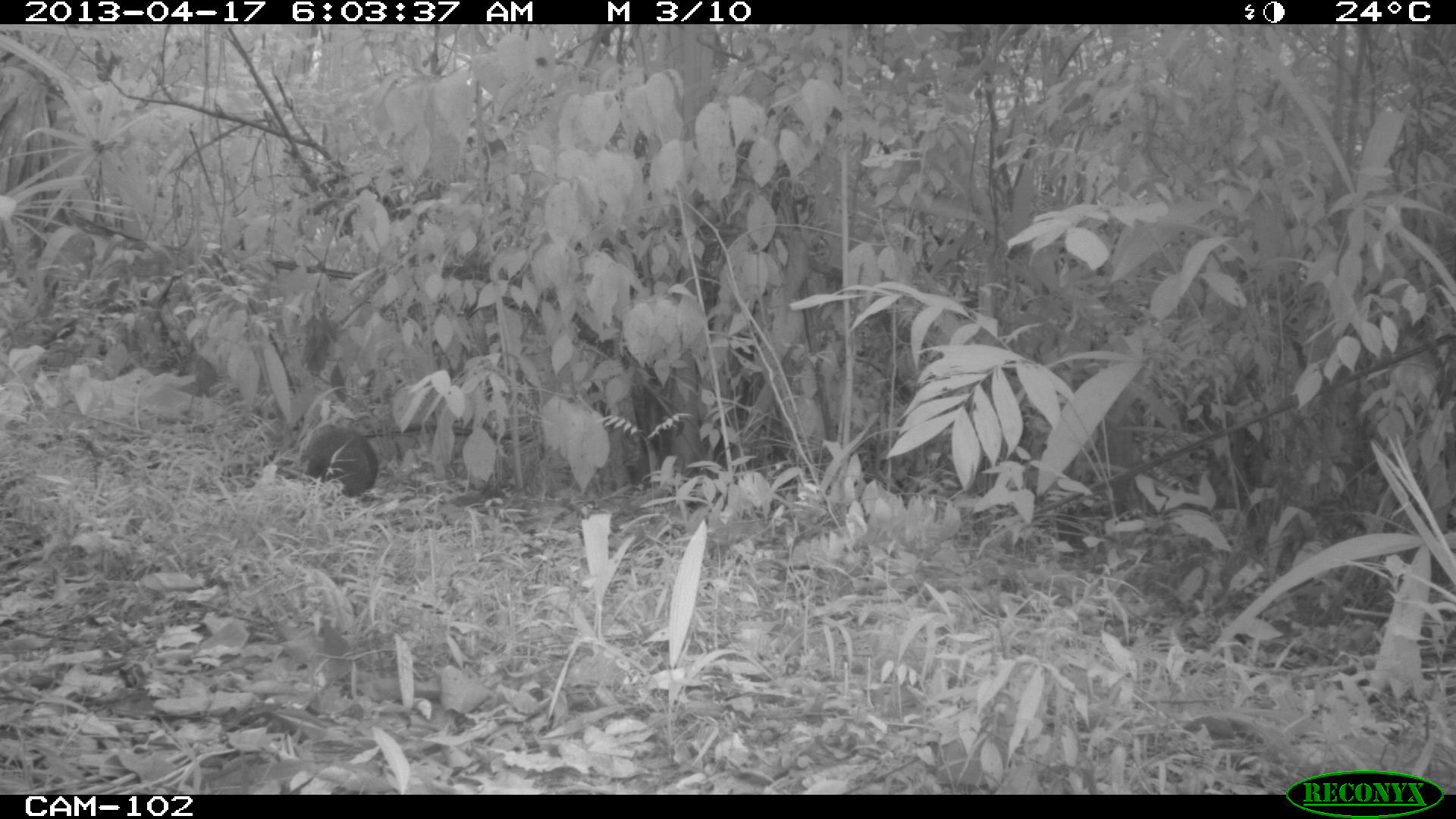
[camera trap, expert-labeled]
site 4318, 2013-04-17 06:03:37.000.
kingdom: Animalia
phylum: Chordata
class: Mammalia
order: Rodentia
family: Dasyproctidae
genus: Dasyprocta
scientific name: Dasyprocta punctata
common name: central american agouti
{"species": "Dasyprocta punctata (central american agouti)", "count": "1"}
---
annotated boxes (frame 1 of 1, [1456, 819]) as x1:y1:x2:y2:
dasyprocta punctata: 300:425:379:497